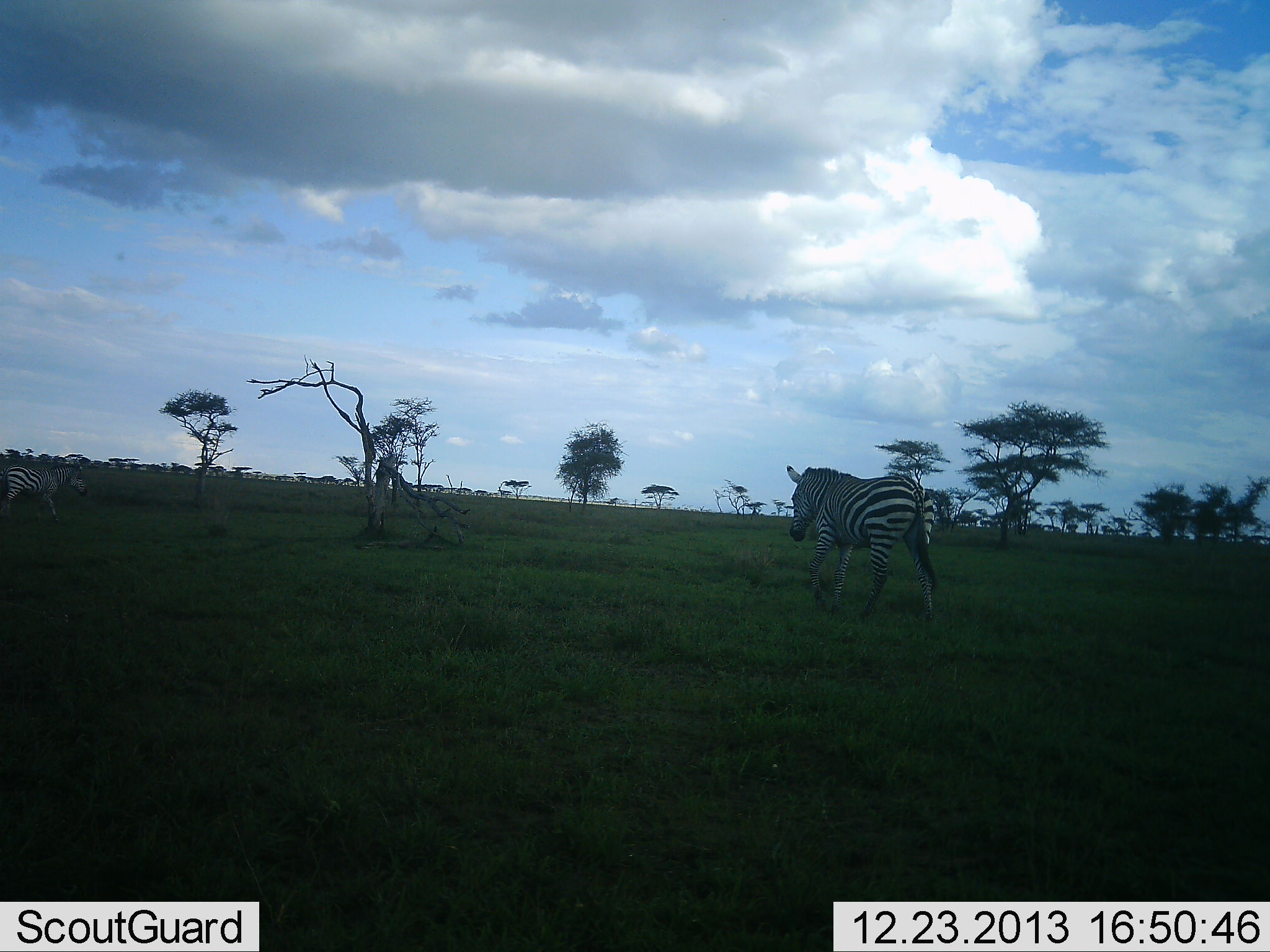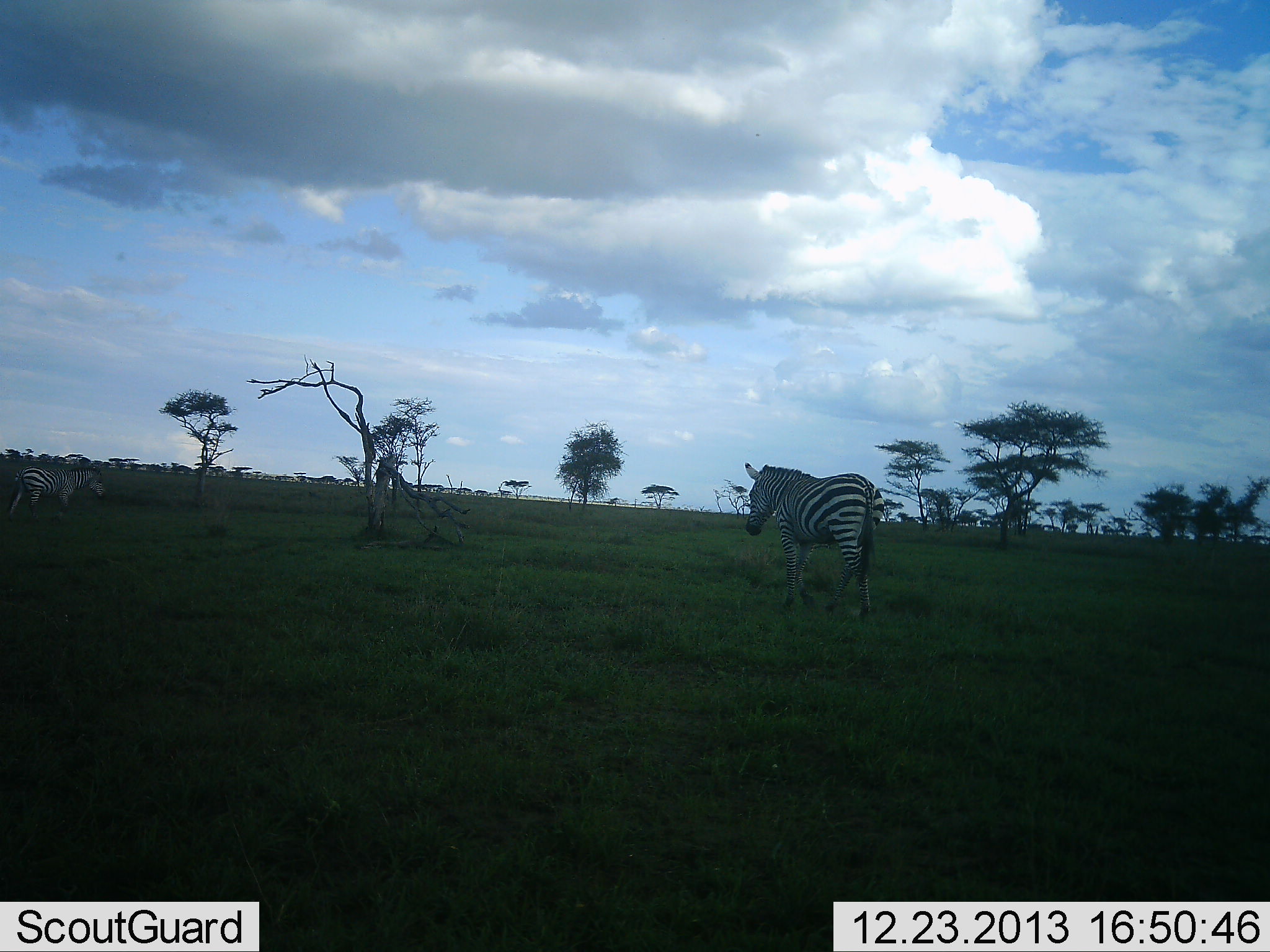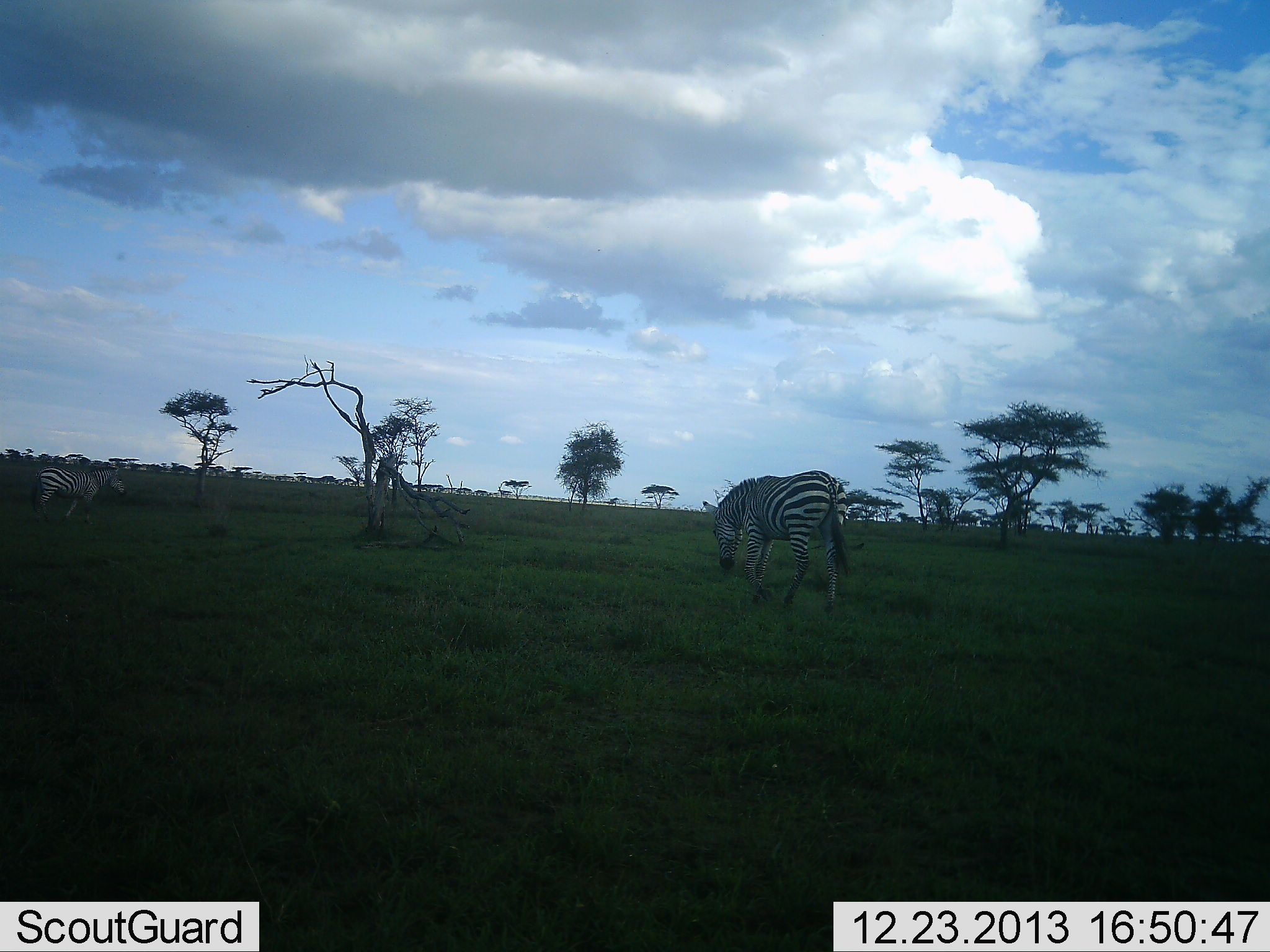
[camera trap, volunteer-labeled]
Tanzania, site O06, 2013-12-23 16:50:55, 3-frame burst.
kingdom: Animalia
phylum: Chordata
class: Mammalia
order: Perissodactyla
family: Equidae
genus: Equus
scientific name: Equus quagga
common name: plains zebra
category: zebra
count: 2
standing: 22%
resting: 0%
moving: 80%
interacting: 0%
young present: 0%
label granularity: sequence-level